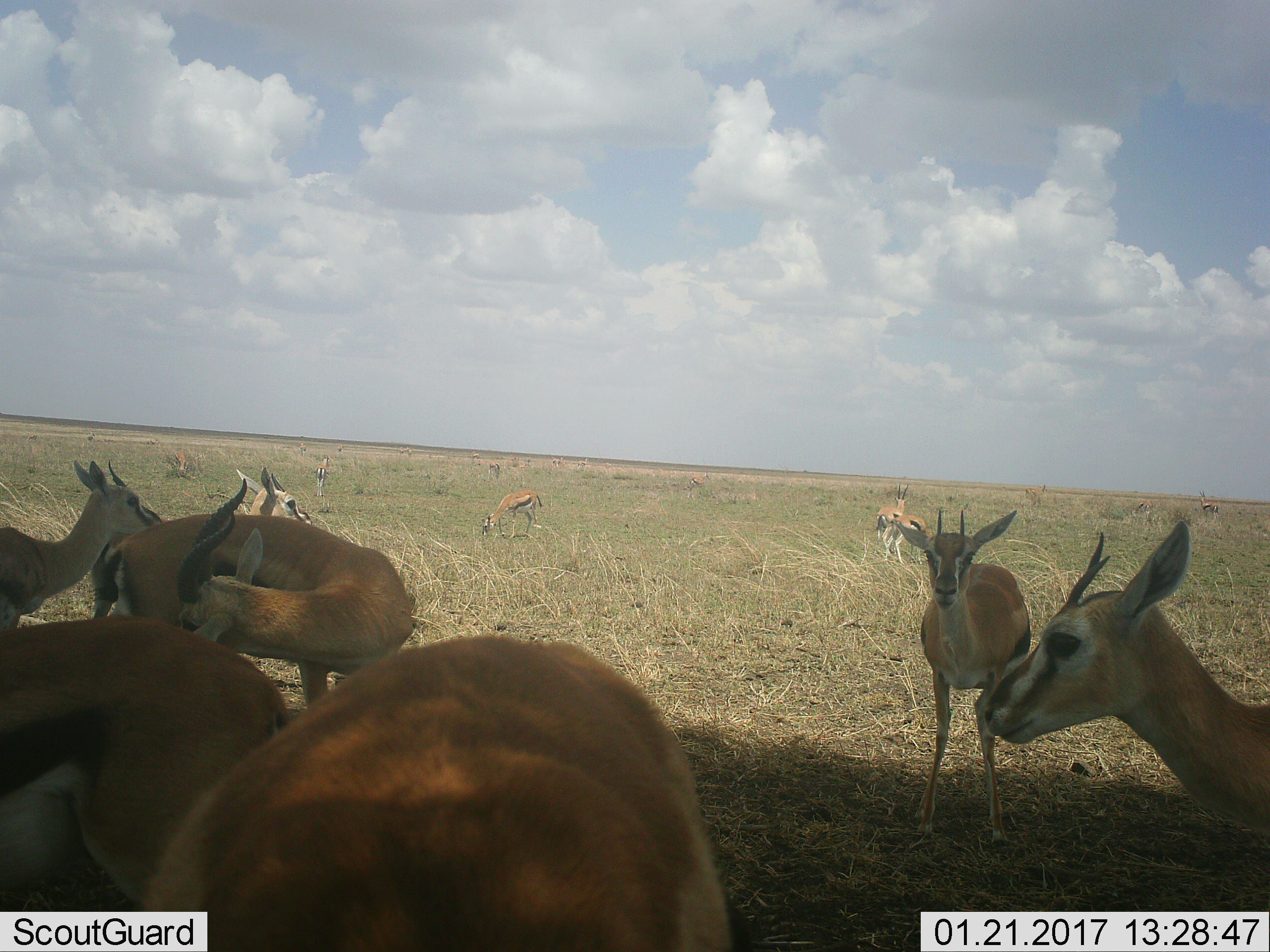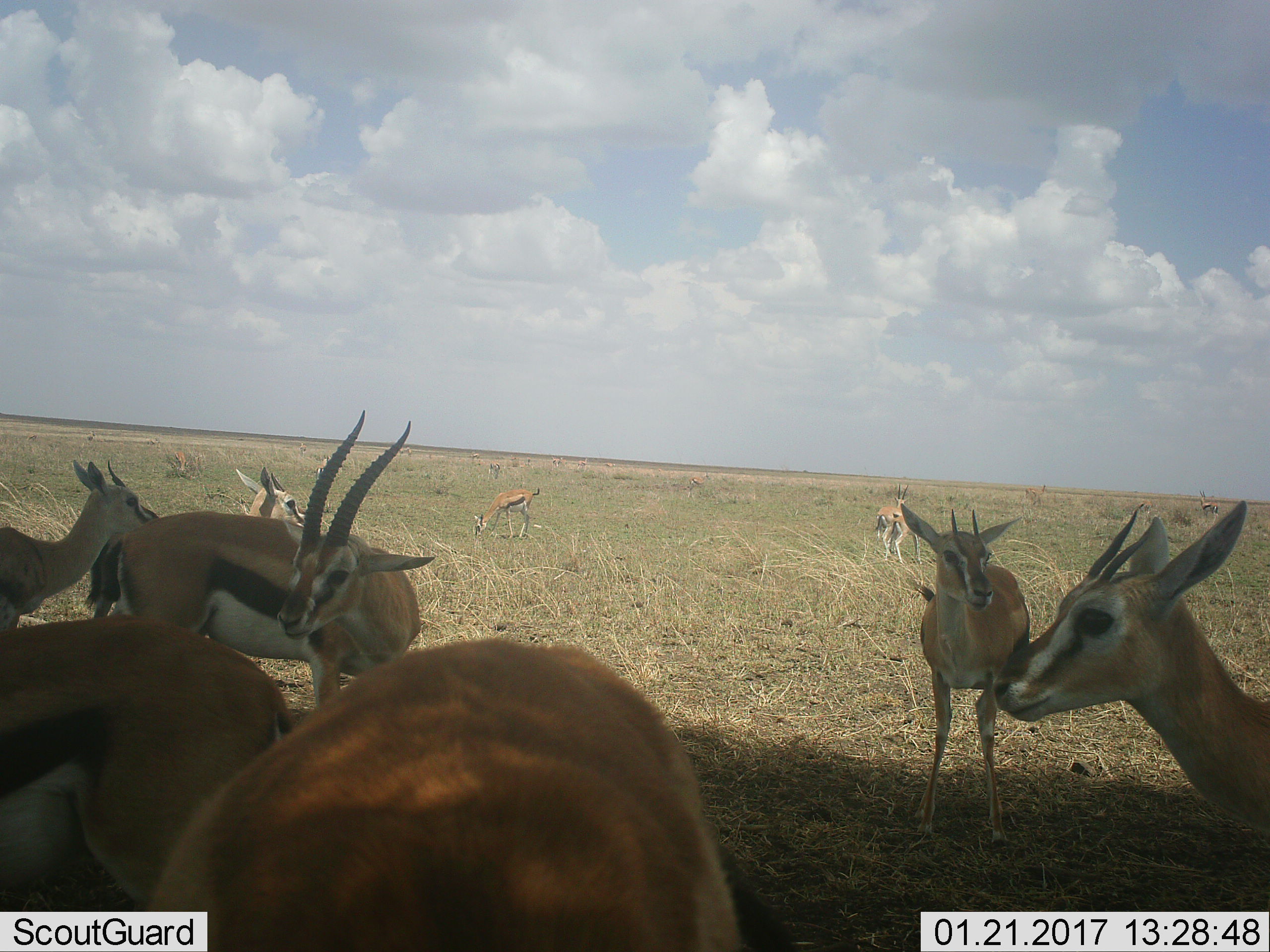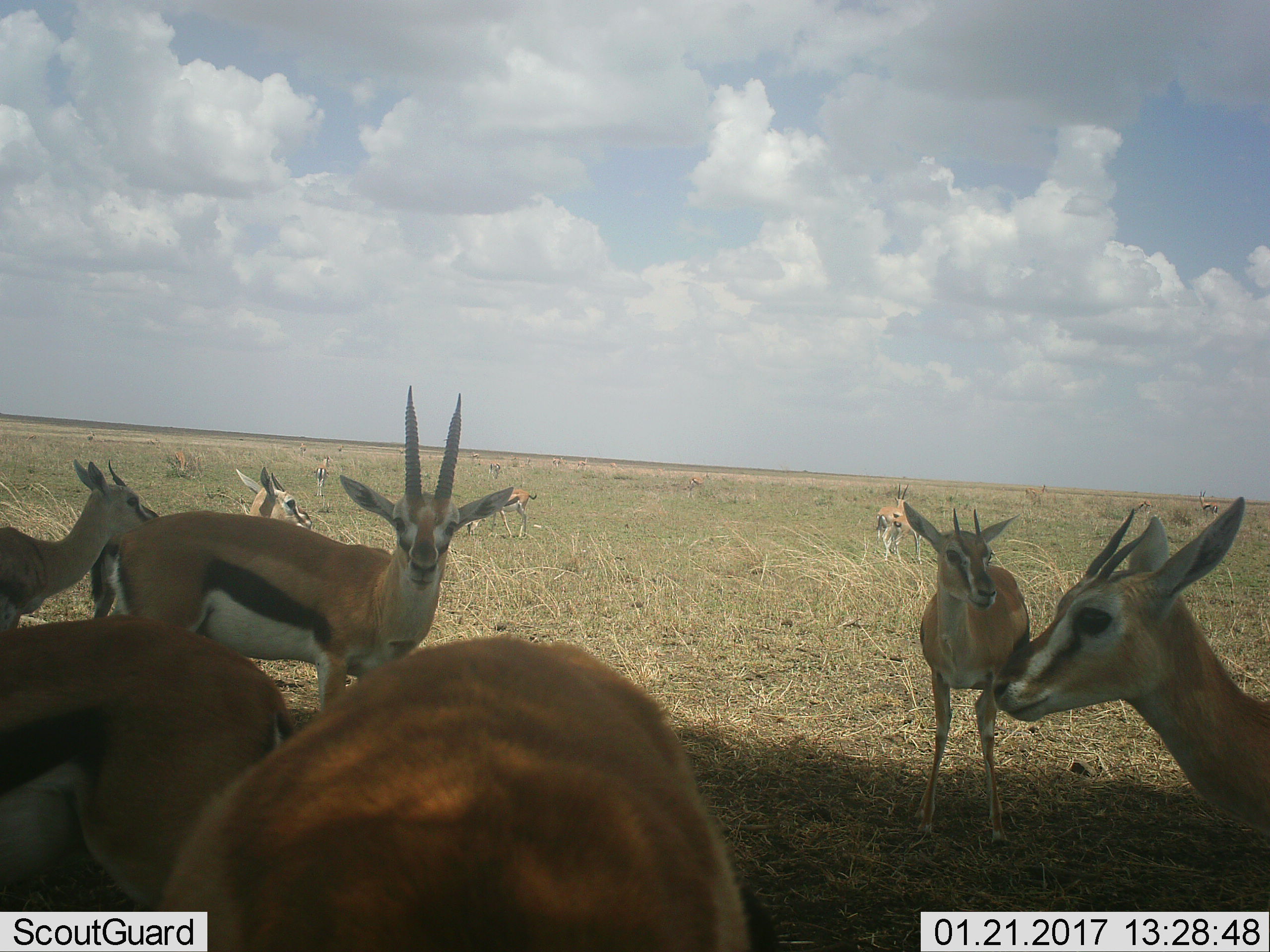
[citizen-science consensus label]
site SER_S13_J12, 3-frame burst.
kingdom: Animalia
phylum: Chordata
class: Mammalia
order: Artiodactyla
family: Bovidae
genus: Eudorcas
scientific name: Eudorcas thomsonii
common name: thomson's gazelle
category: gazellethomsons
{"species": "gazellethomsons (thomson's gazelle) (Eudorcas thomsonii)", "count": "11-50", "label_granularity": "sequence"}